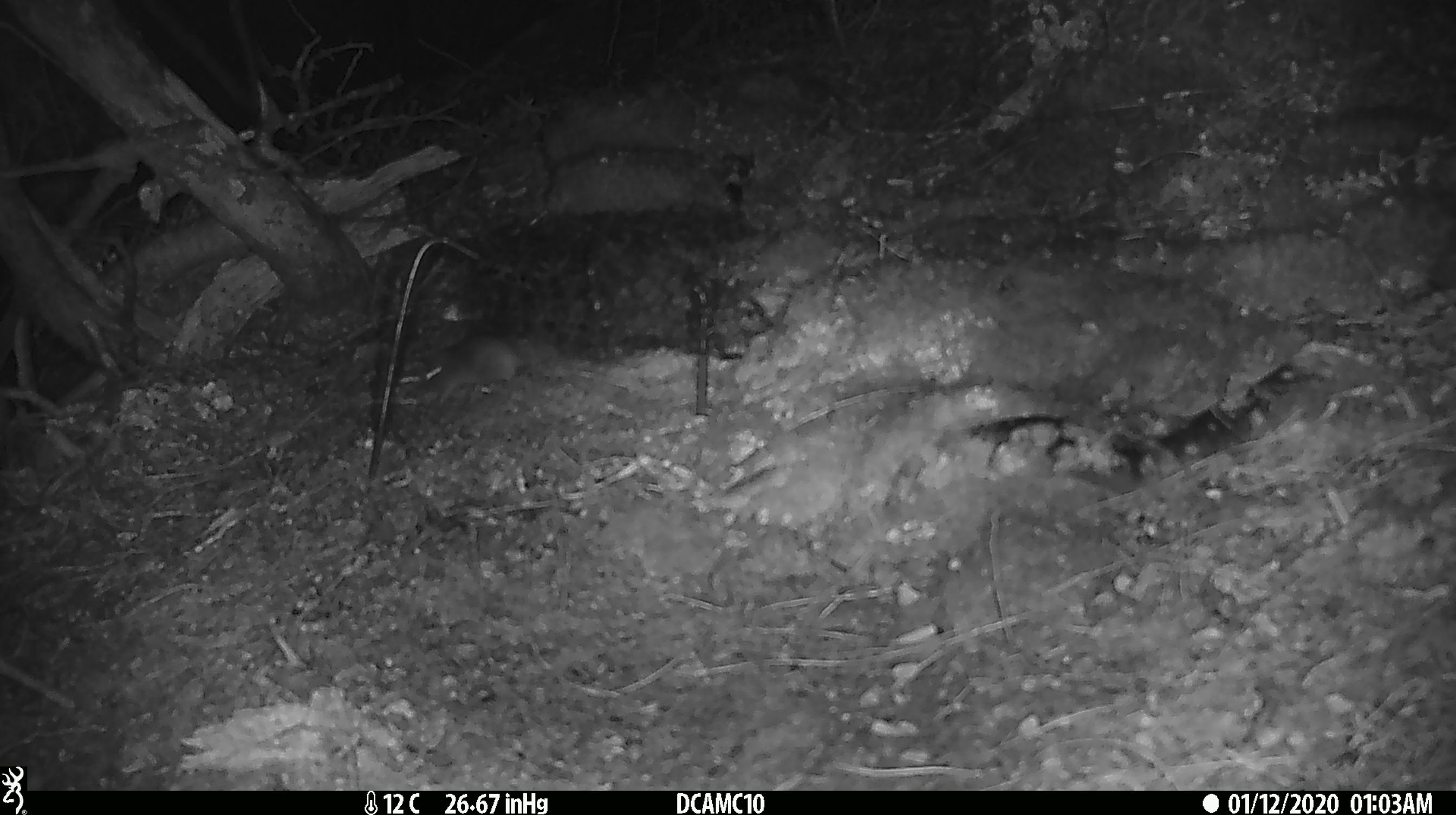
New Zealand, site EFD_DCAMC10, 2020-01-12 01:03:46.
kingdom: Animalia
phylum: Chordata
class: Mammalia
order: Rodentia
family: Muridae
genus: Mus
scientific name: Mus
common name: mouse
Mouse (Mus).